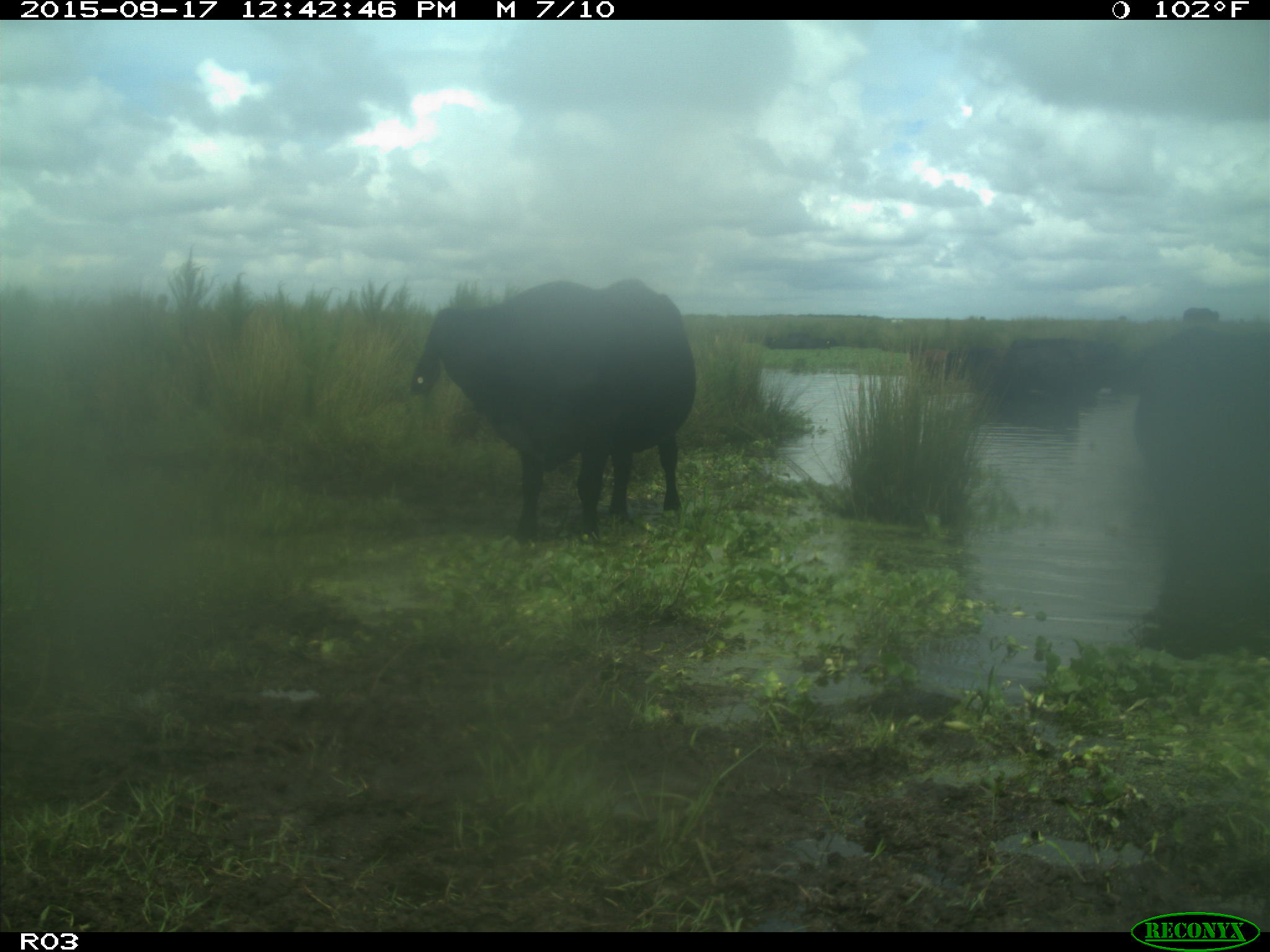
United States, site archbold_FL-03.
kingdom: Animalia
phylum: Chordata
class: Mammalia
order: Artiodactyla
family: Bovidae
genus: Bos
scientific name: Bos taurus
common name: domestic cow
Bos taurus (domestic cow).